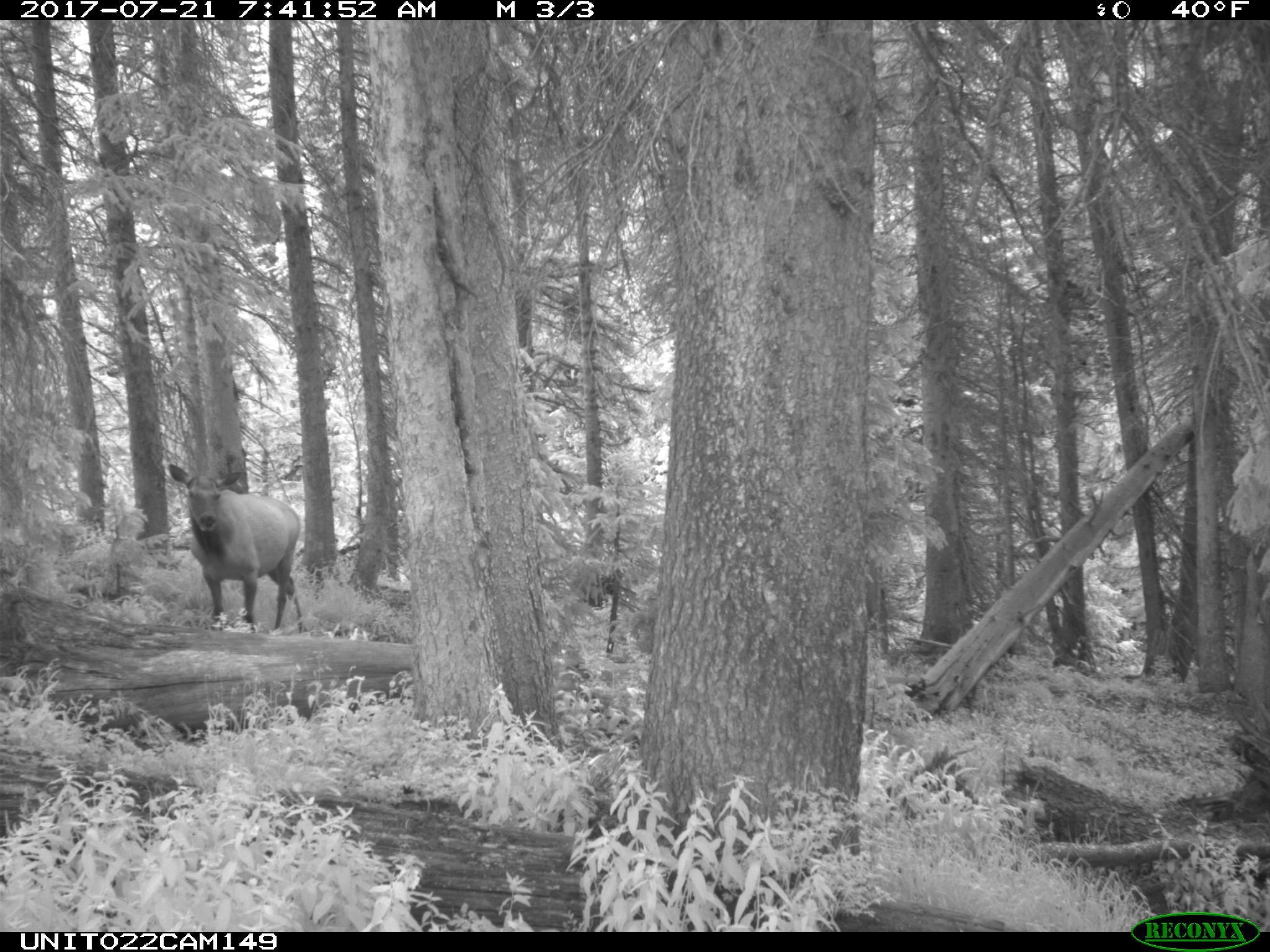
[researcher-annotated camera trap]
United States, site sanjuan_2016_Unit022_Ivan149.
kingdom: Animalia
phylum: Chordata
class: Mammalia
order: Artiodactyla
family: Cervidae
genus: Cervus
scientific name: Cervus elaphus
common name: red deer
Cervus elaphus (red deer).